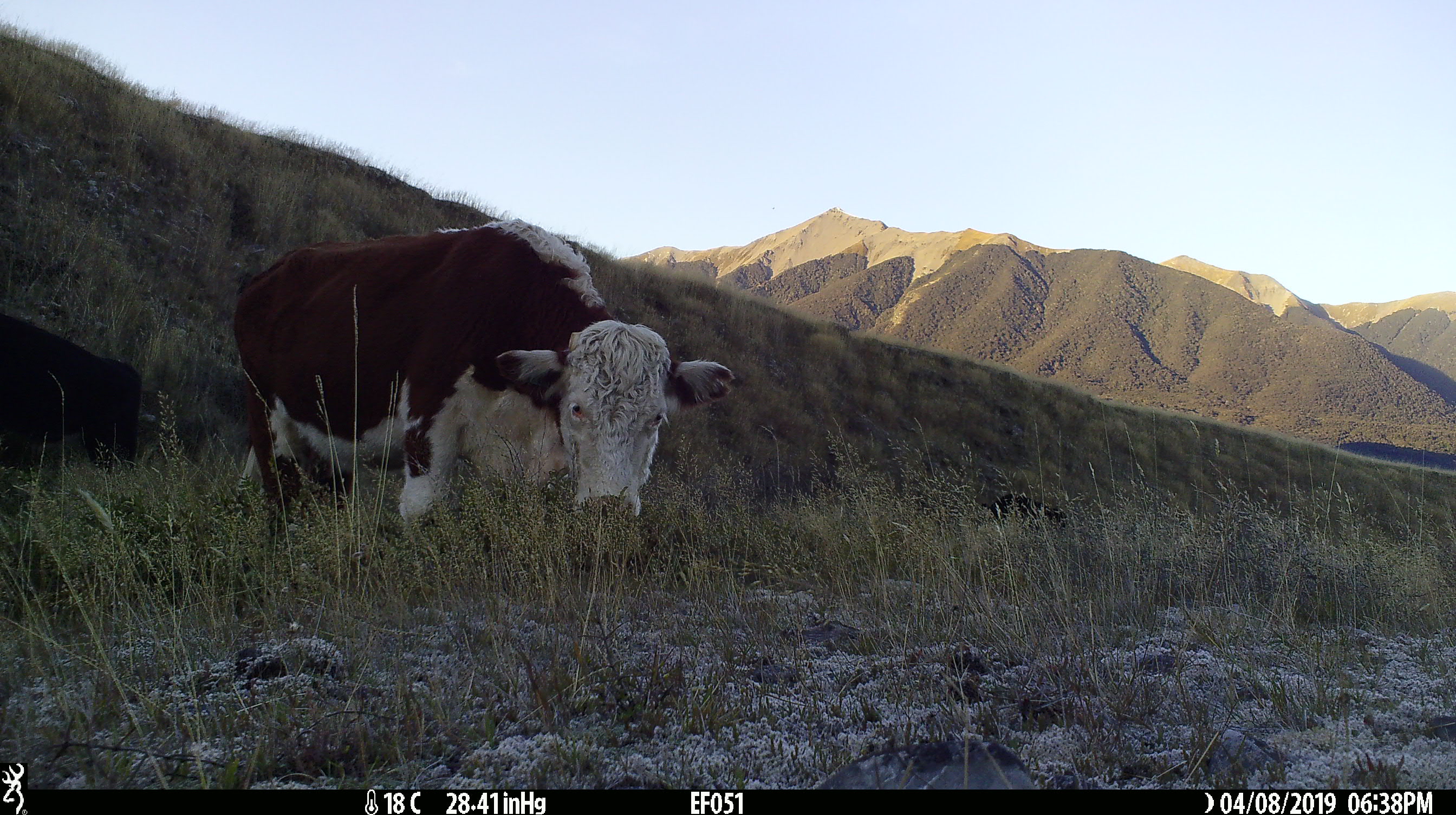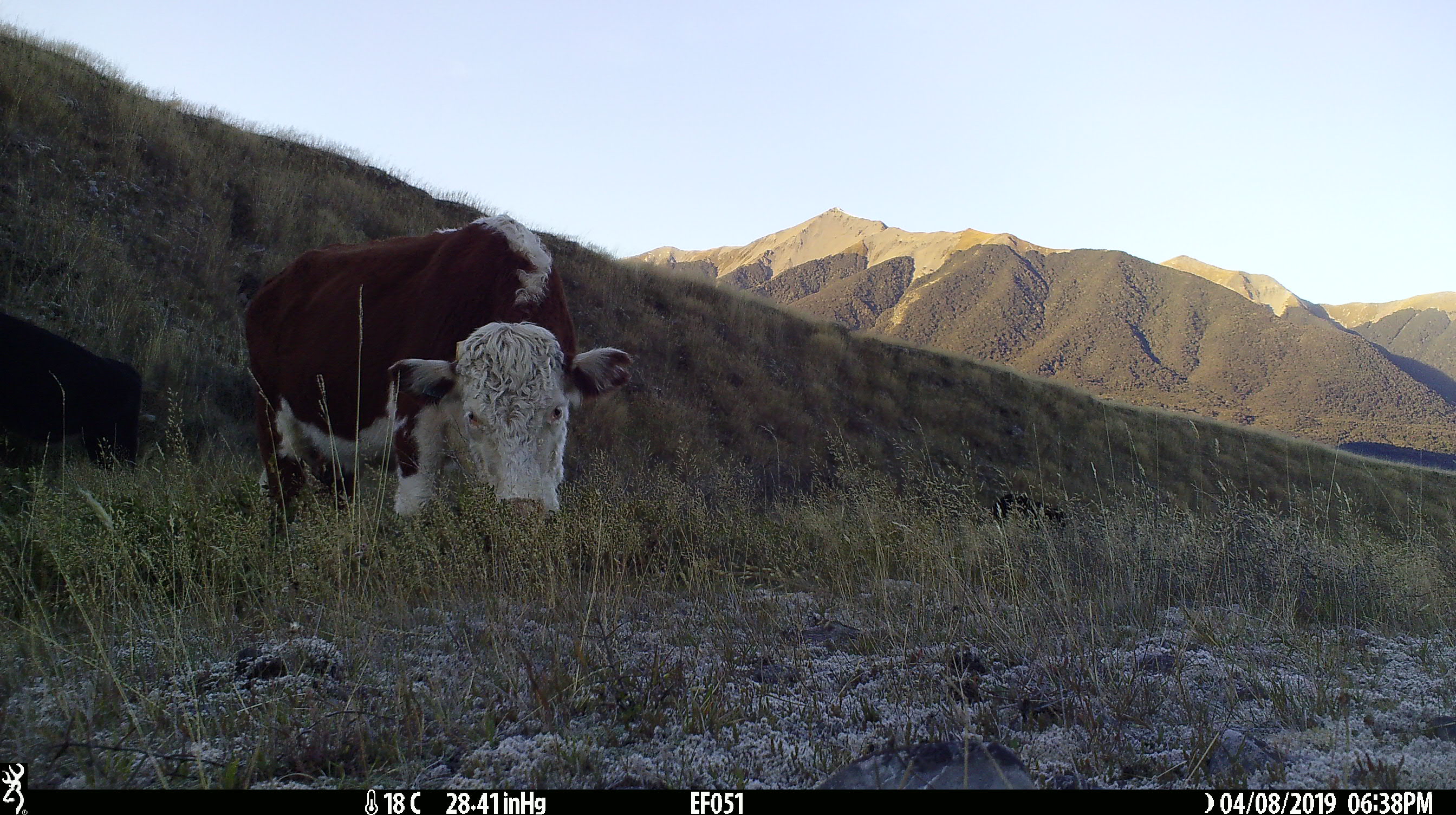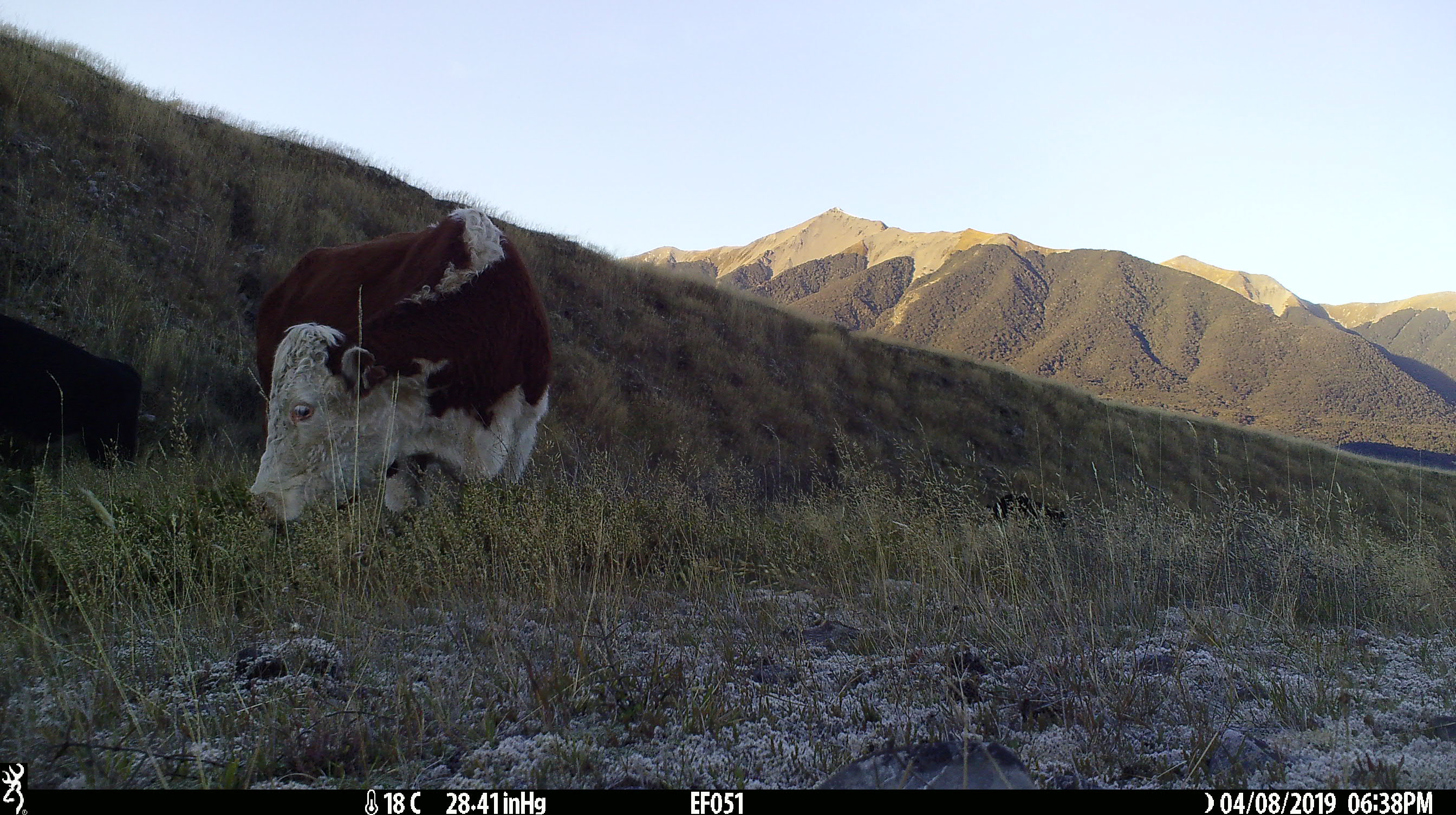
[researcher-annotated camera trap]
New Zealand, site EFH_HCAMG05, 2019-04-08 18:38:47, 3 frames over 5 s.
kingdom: Animalia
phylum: Chordata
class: Mammalia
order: Artiodactyla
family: Bovidae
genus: Bos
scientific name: Bos taurus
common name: domestic cow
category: cow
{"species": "cow (domestic cow) (Bos taurus)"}